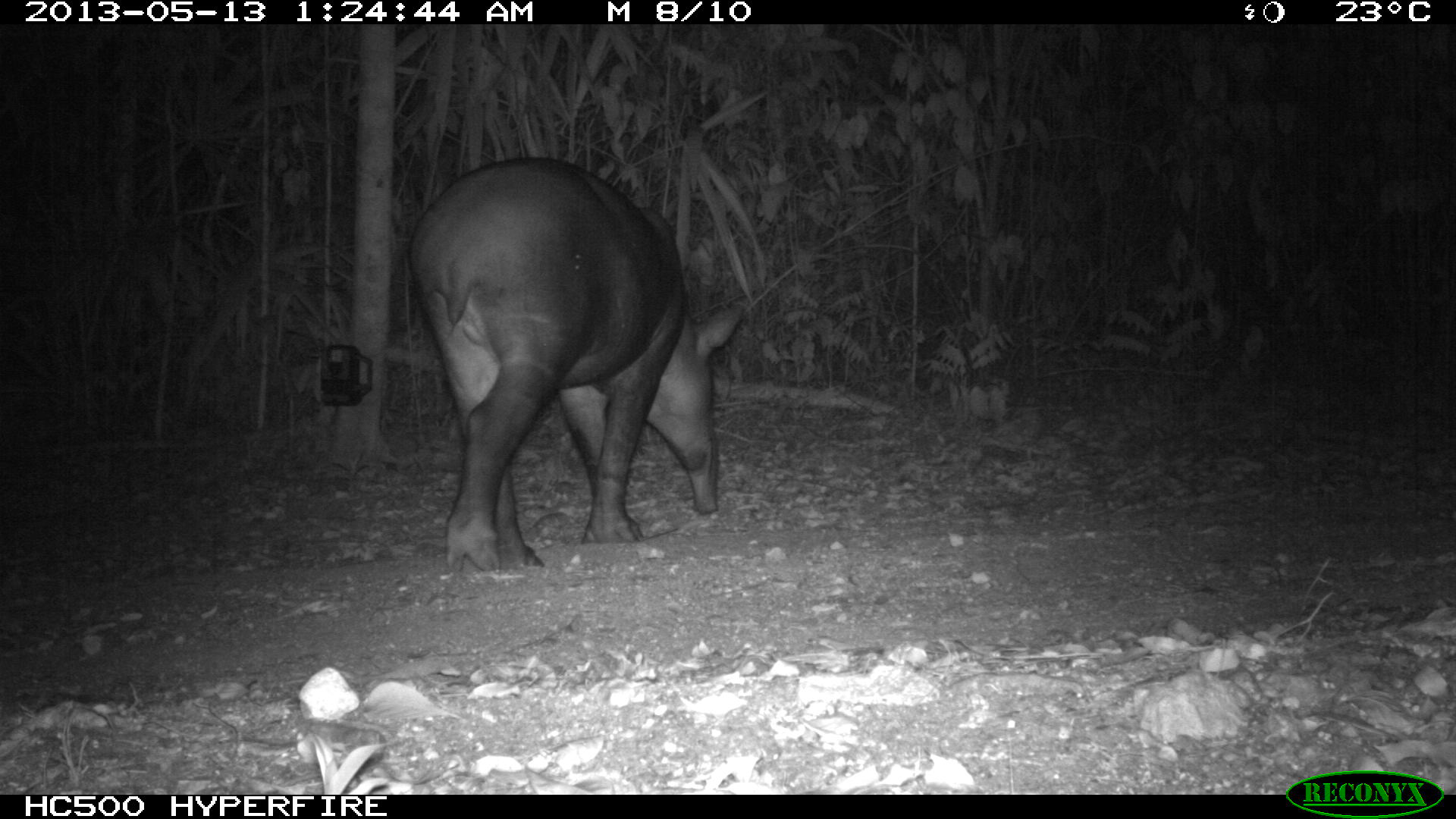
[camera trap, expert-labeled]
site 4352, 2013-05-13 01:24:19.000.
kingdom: Animalia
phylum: Chordata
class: Mammalia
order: Perissodactyla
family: Tapiridae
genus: Tapirus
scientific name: Tapirus bairdii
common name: baird's tapir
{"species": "Tapirus bairdii (baird's tapir)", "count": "2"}